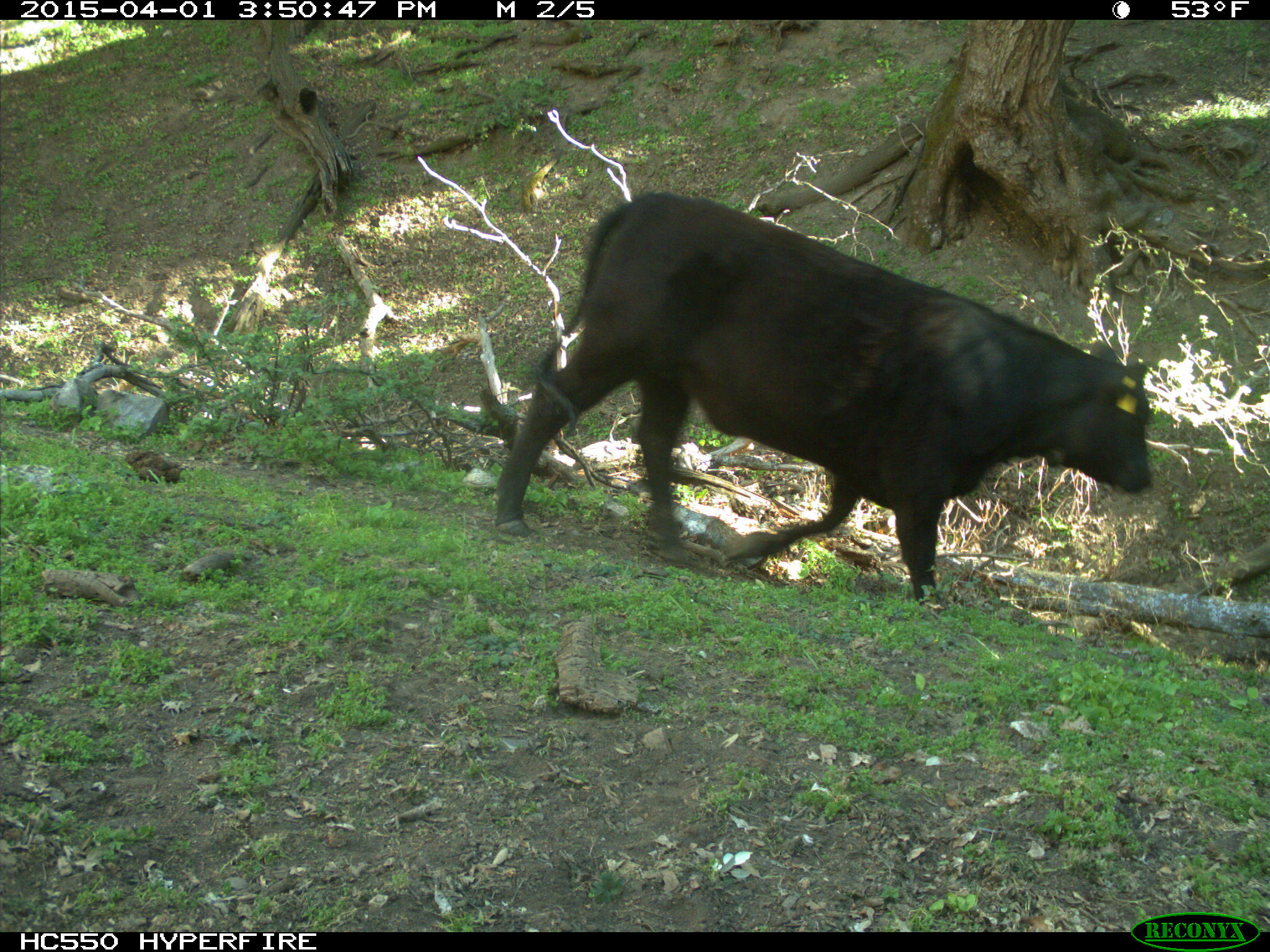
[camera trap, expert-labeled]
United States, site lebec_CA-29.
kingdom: Animalia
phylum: Chordata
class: Mammalia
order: Artiodactyla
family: Bovidae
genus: Bos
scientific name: Bos taurus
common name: domestic cow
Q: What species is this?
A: Bos taurus (domestic cow).